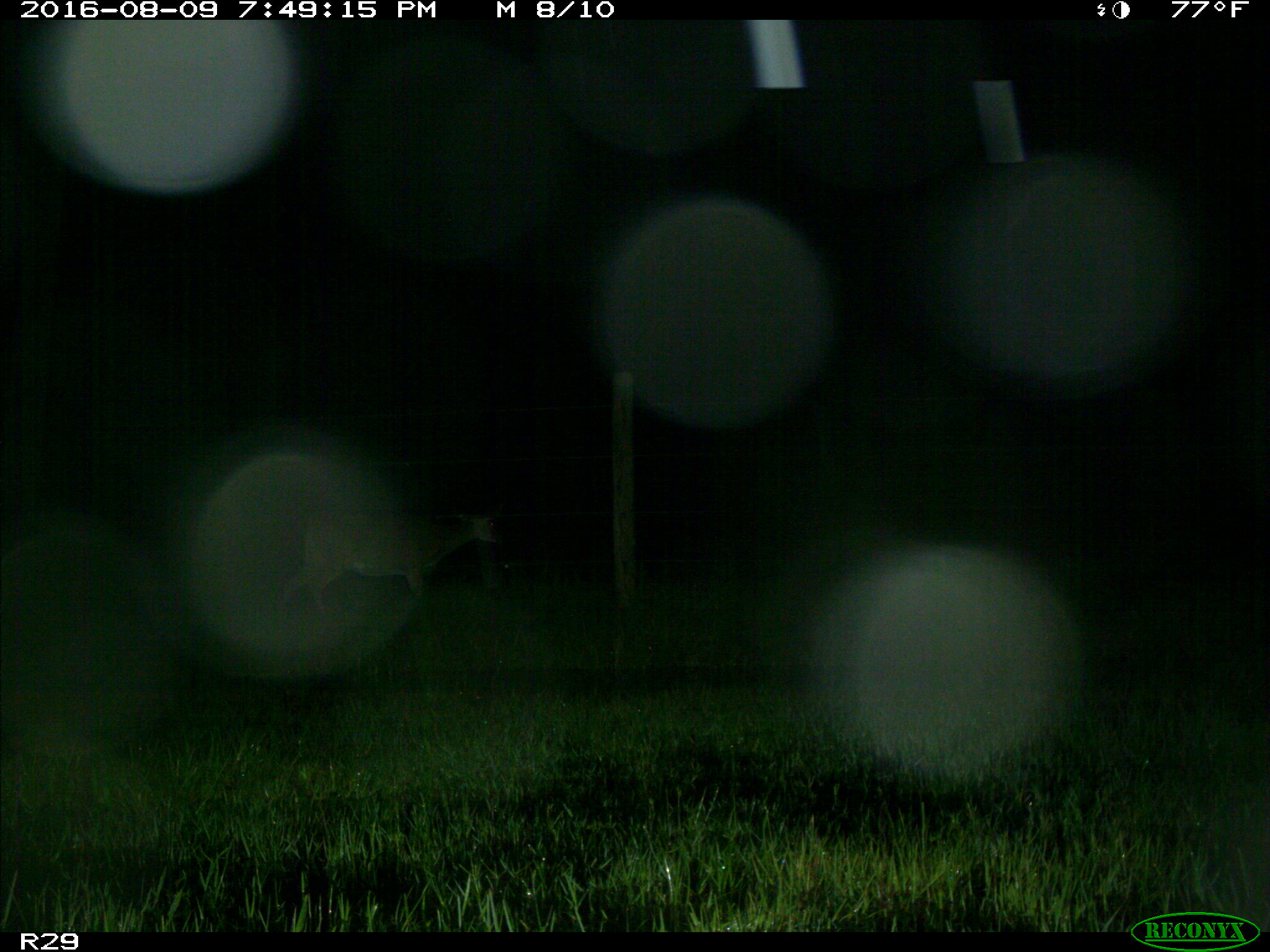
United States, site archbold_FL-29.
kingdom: Animalia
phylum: Chordata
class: Mammalia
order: Artiodactyla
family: Cervidae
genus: Odocoileus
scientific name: Odocoileus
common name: deer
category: unidentified deer